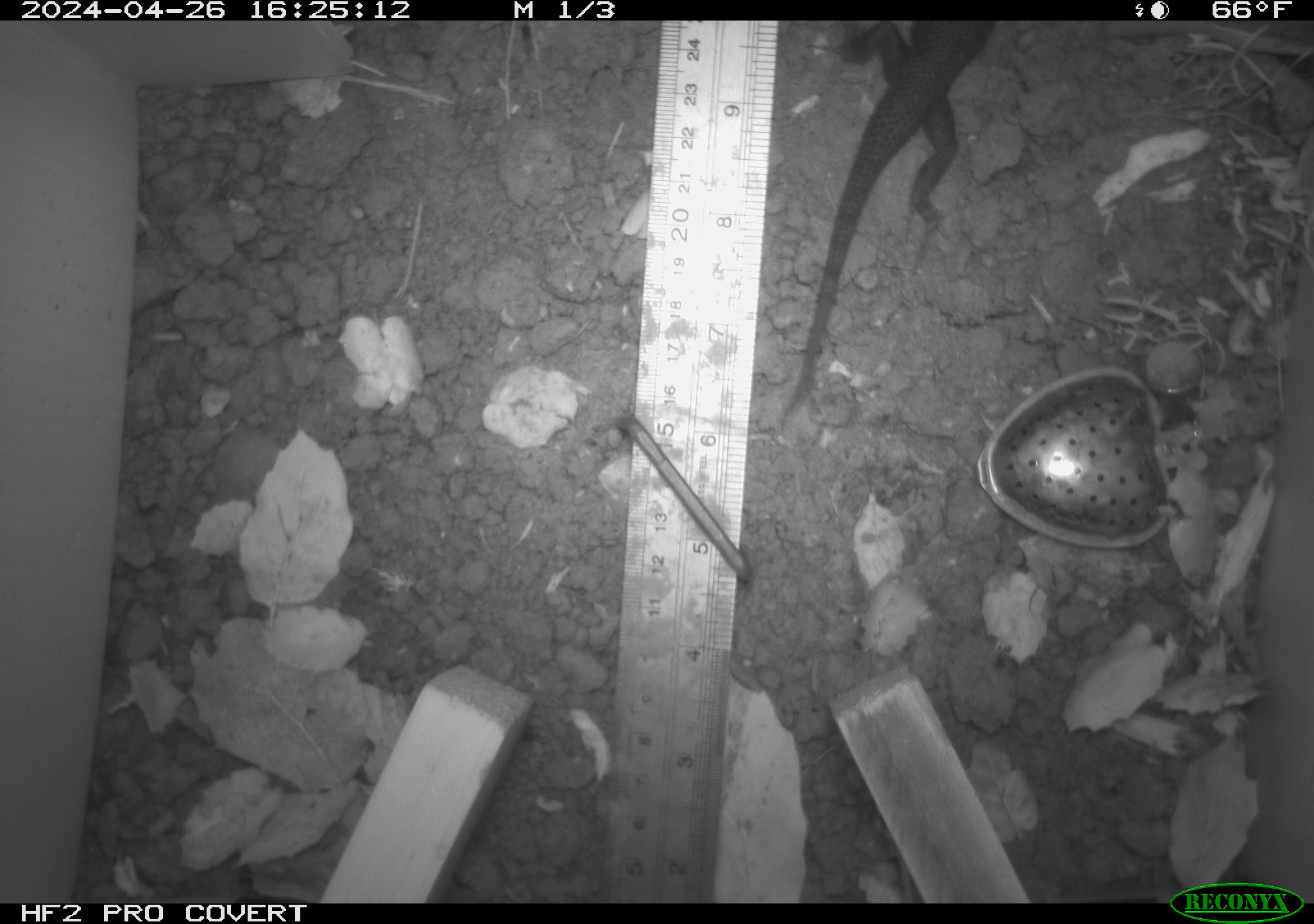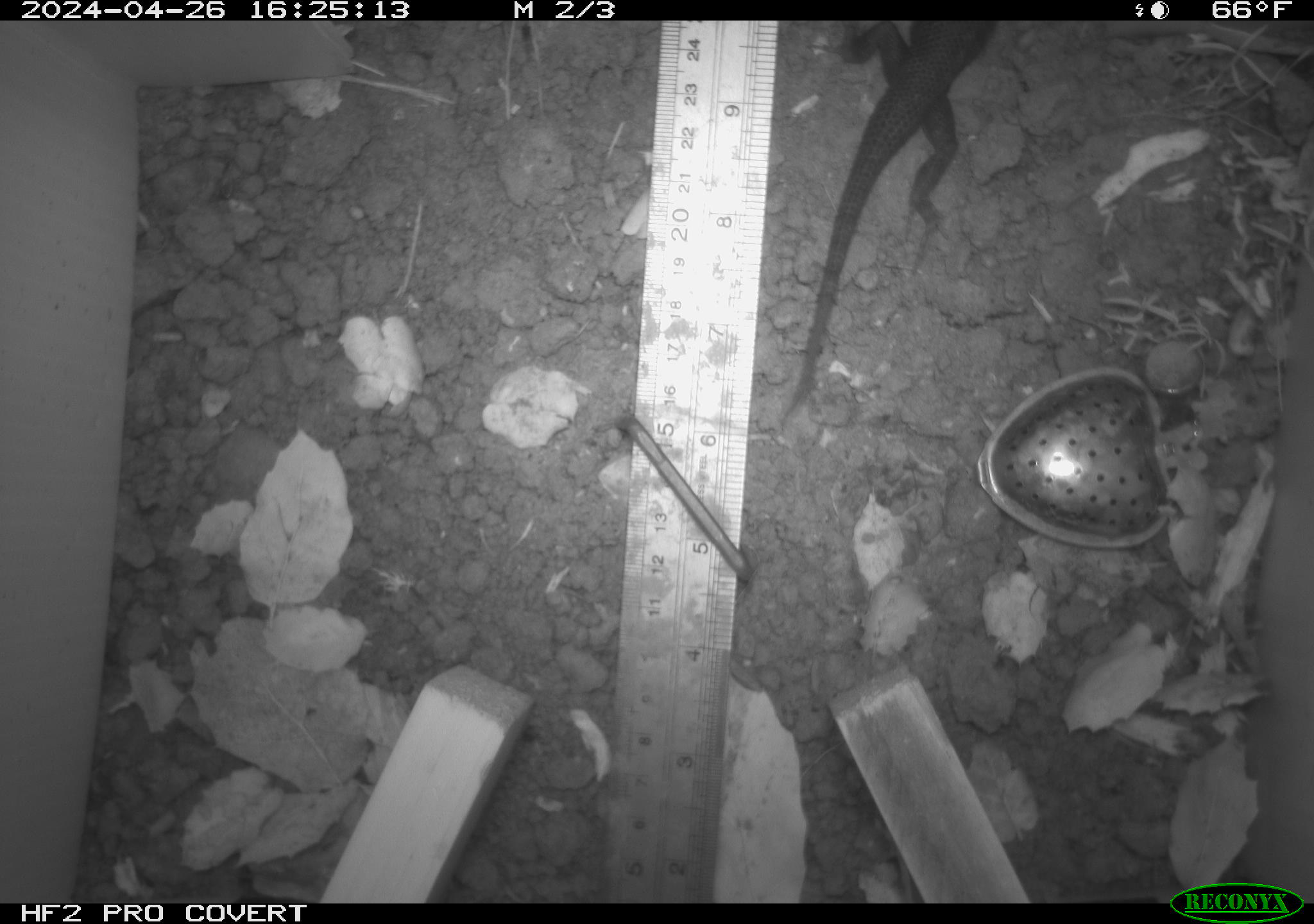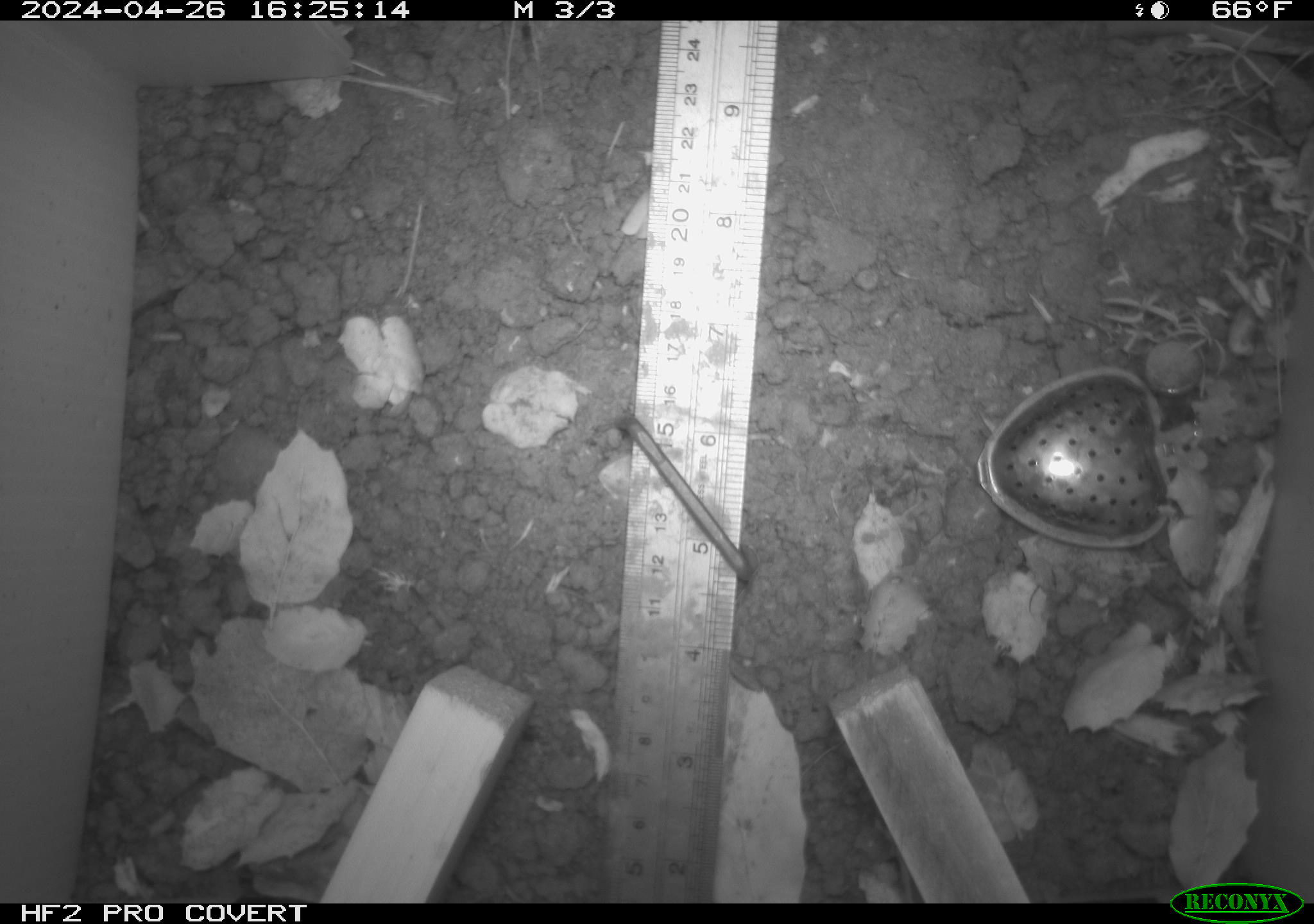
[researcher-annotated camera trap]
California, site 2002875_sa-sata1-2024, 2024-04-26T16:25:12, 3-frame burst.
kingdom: Animalia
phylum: Chordata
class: Reptilia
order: Squamata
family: Phrynosomatidae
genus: Sceloporus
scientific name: Sceloporus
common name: spiny lizards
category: sceloporus species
Sceloporus species (spiny lizards) (Sceloporus).